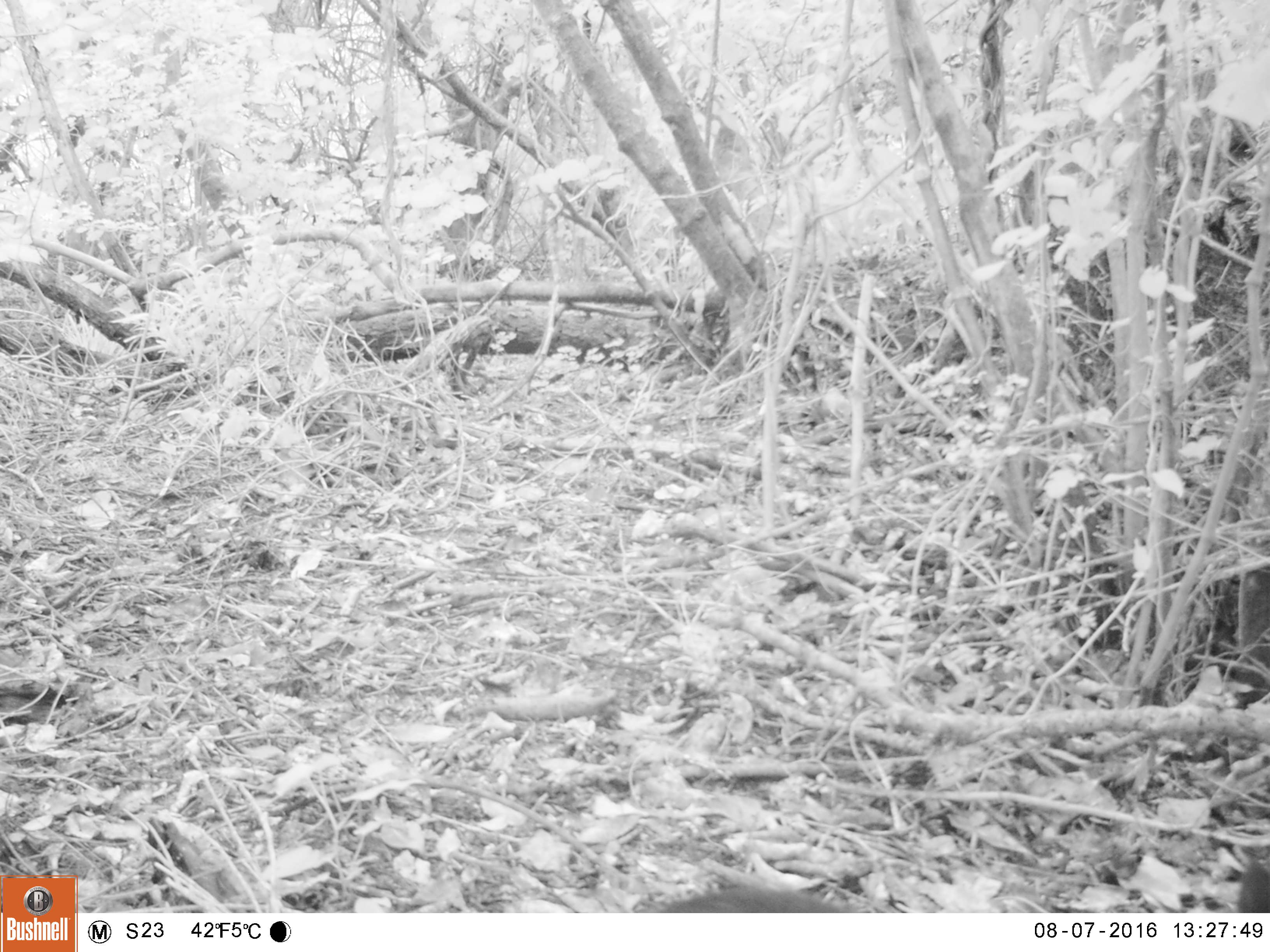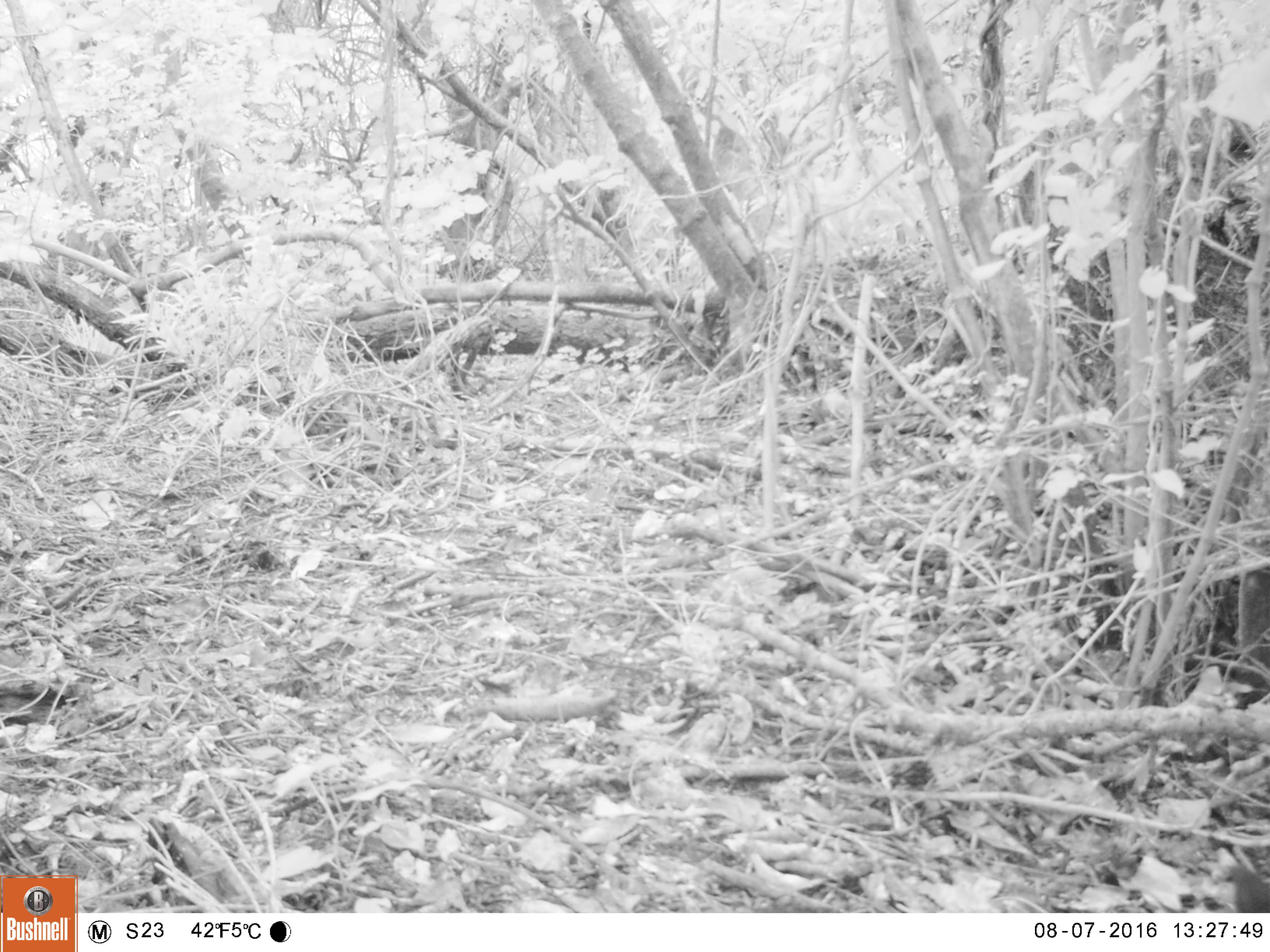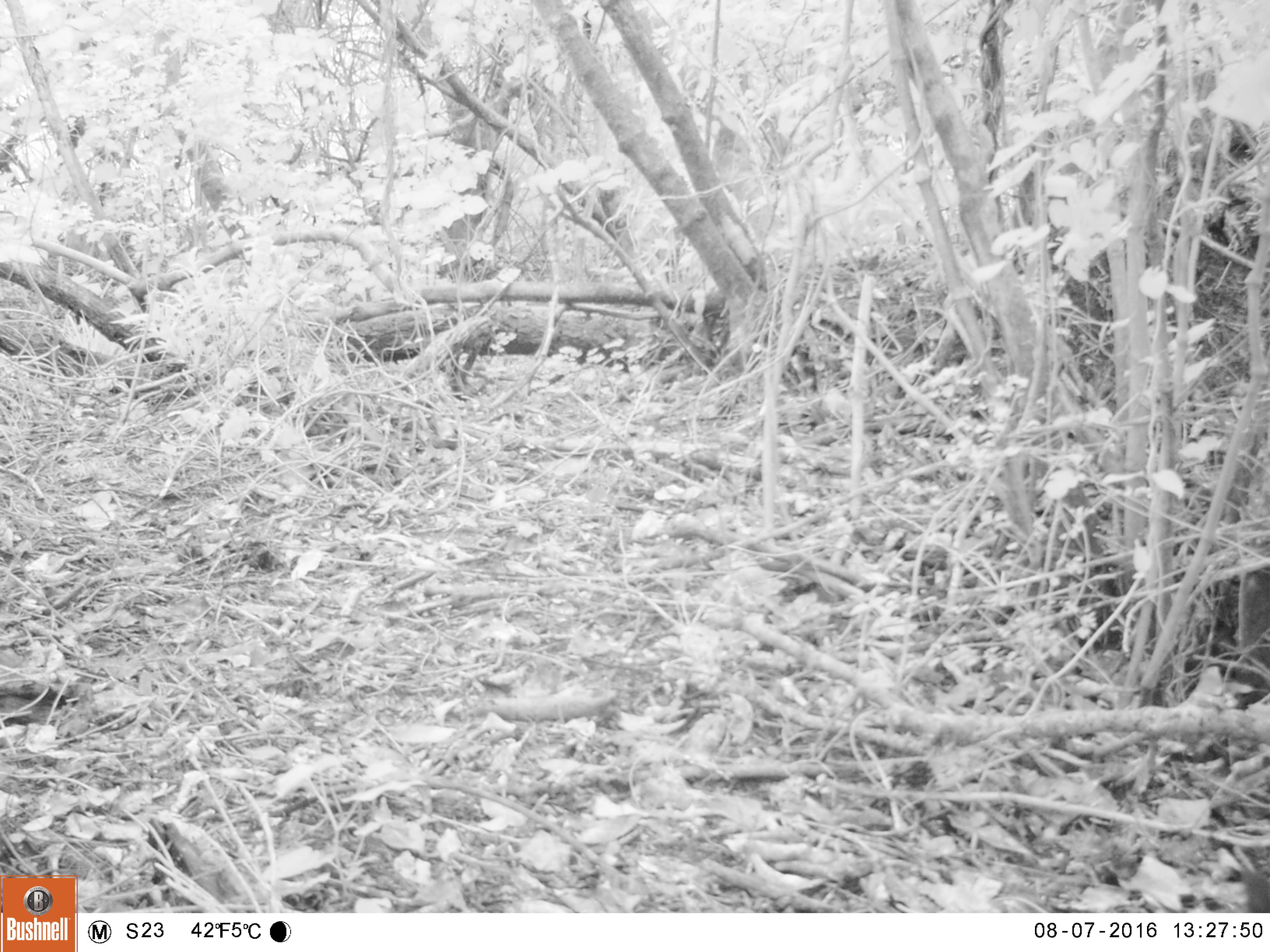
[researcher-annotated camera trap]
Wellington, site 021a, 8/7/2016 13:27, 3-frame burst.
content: unidentified animal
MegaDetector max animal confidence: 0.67